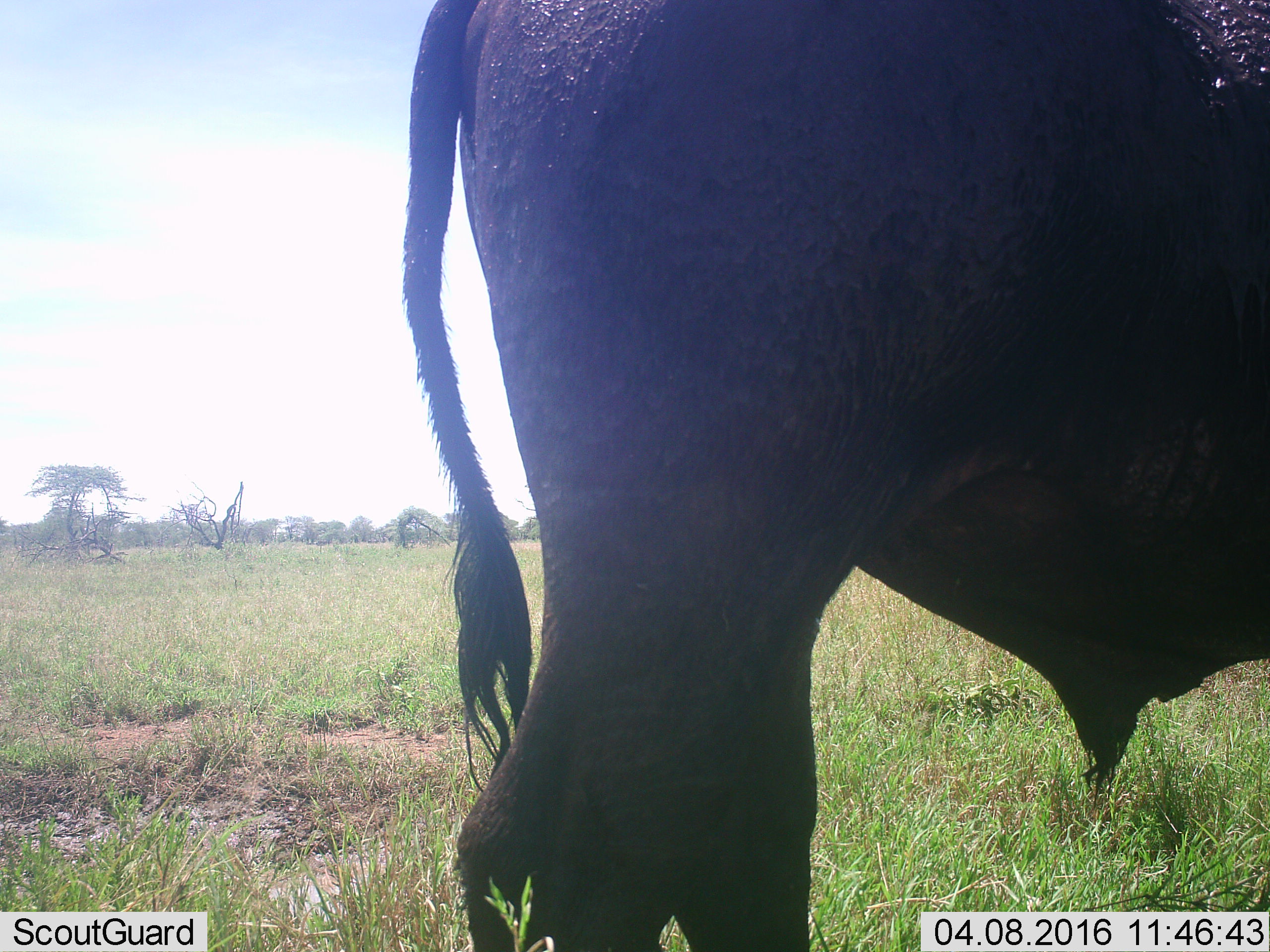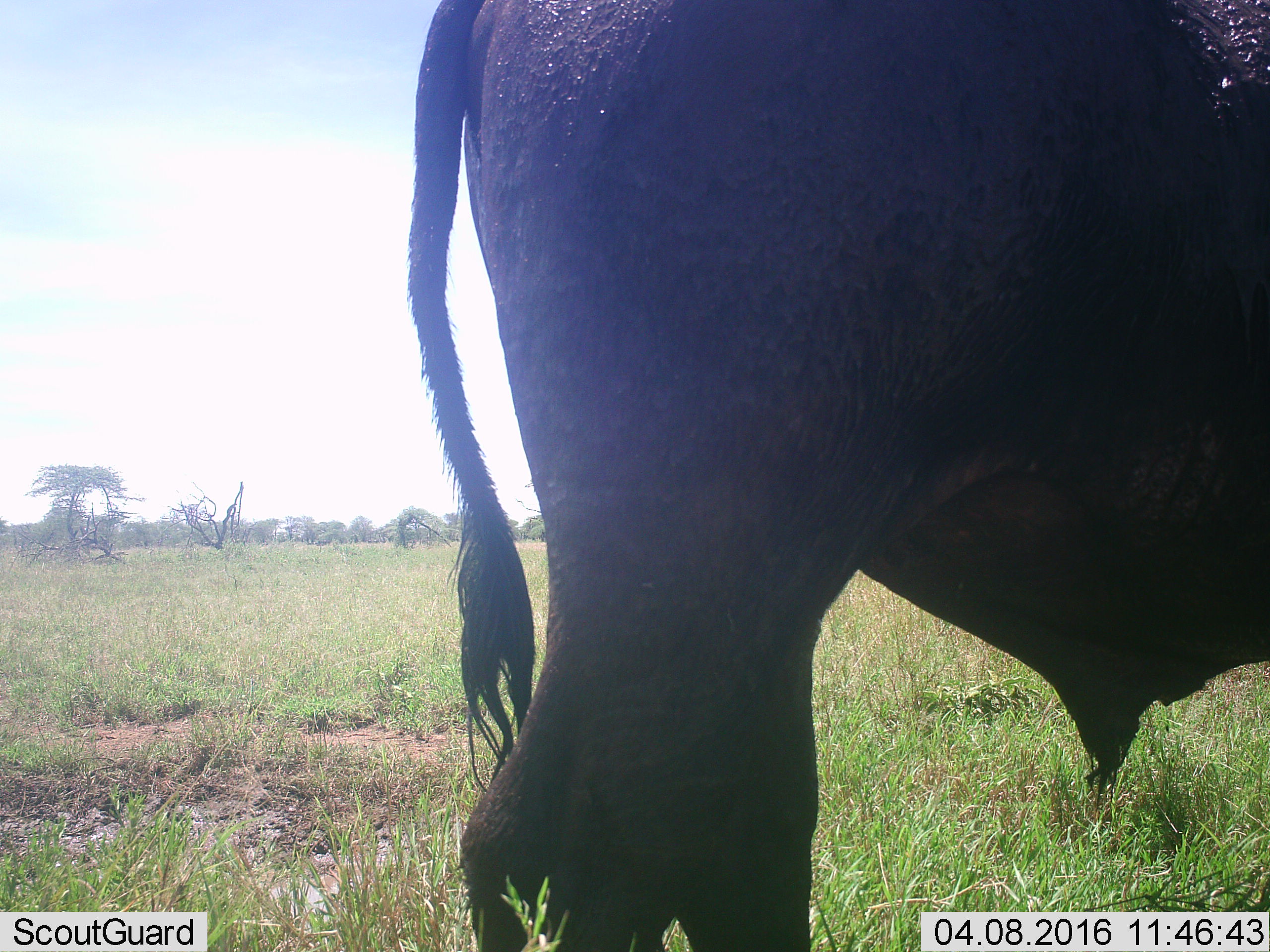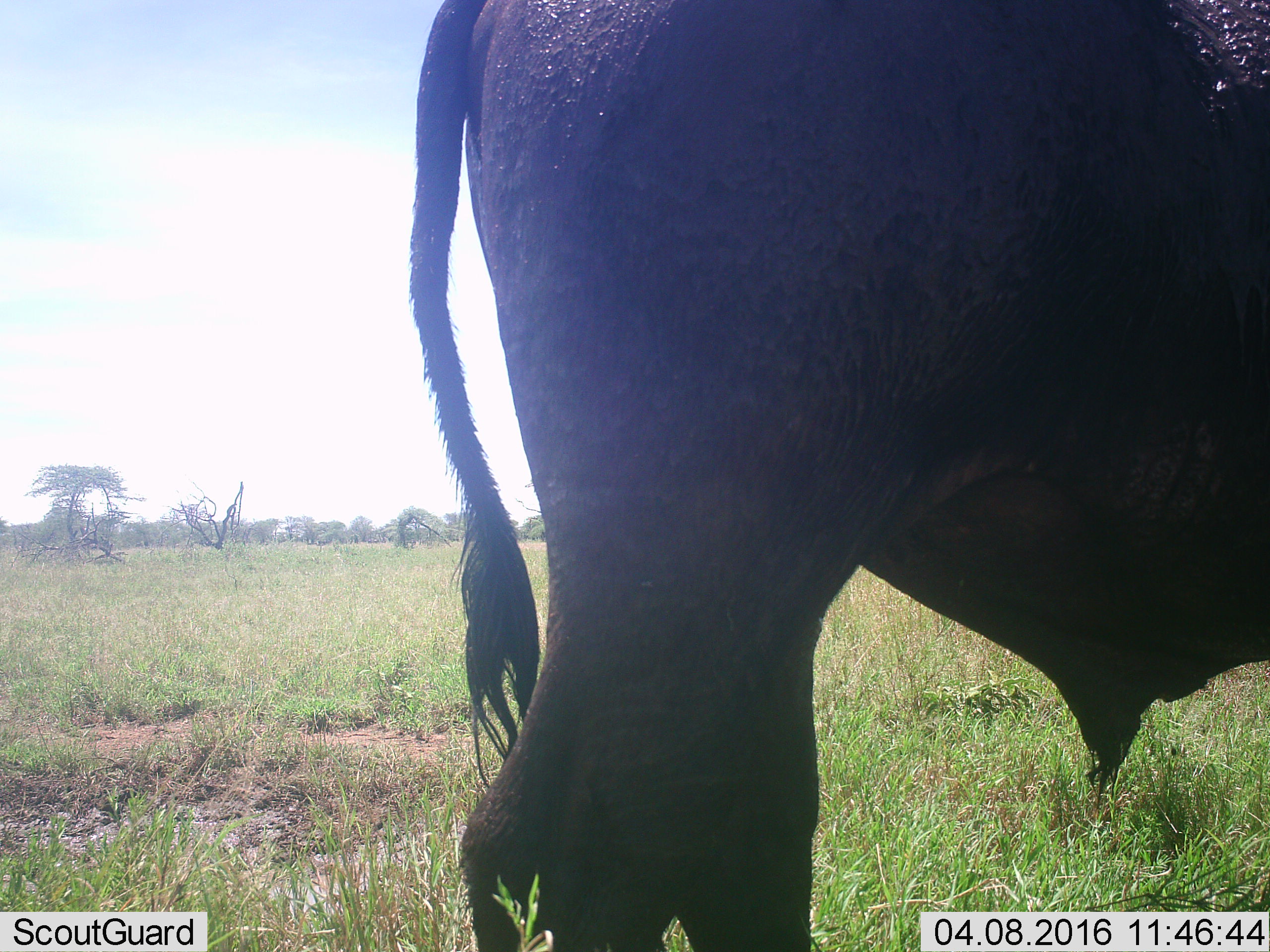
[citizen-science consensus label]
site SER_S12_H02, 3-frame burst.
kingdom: Animalia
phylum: Chordata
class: Mammalia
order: Artiodactyla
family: Bovidae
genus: Syncerus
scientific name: Syncerus caffer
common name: african buffalo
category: buffalo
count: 1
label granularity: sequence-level